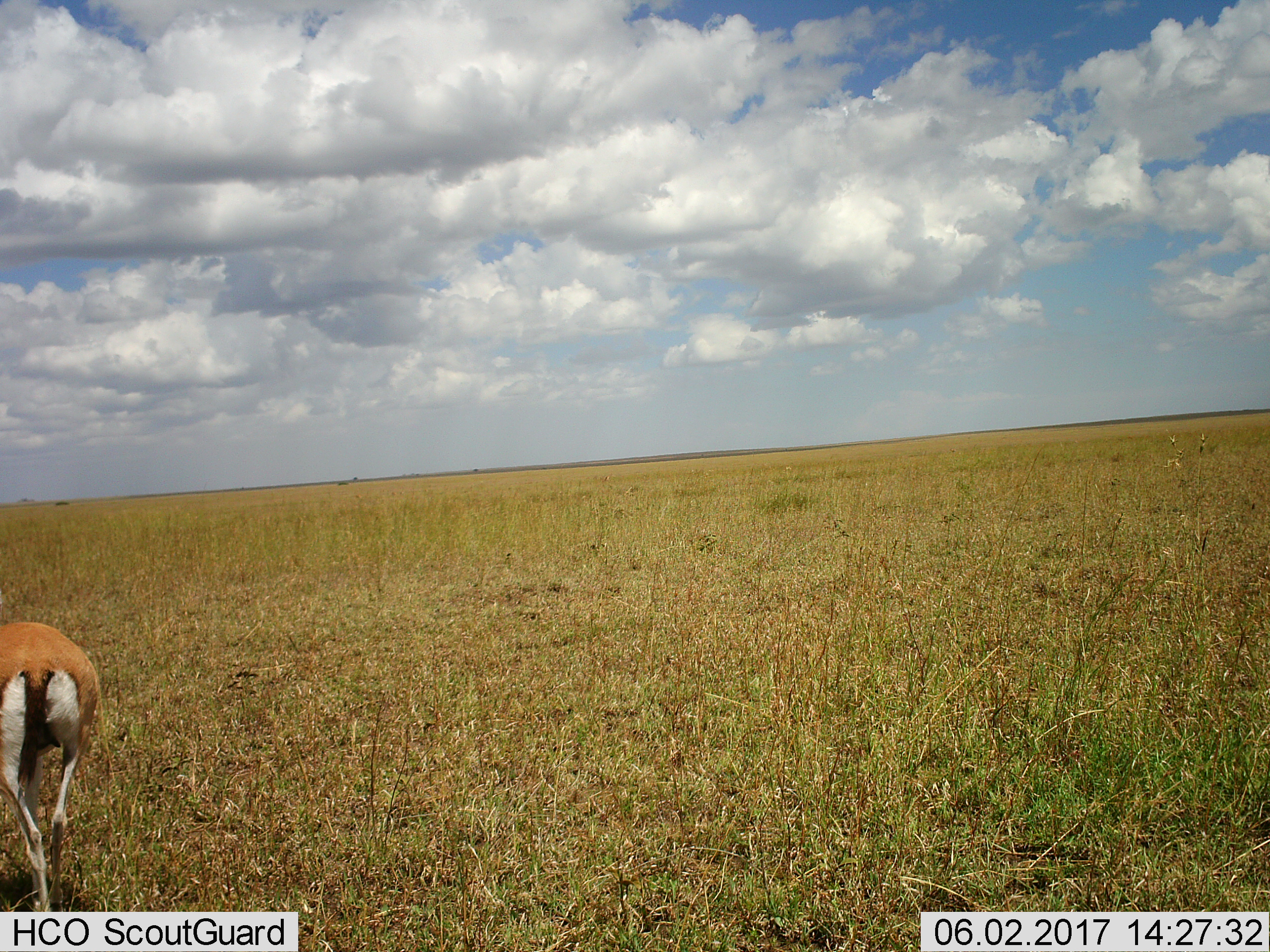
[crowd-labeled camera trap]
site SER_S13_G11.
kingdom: Animalia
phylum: Chordata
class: Mammalia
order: Artiodactyla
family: Bovidae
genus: Eudorcas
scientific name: Eudorcas thomsonii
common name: thomson's gazelle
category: gazellethomsons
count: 1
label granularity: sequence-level